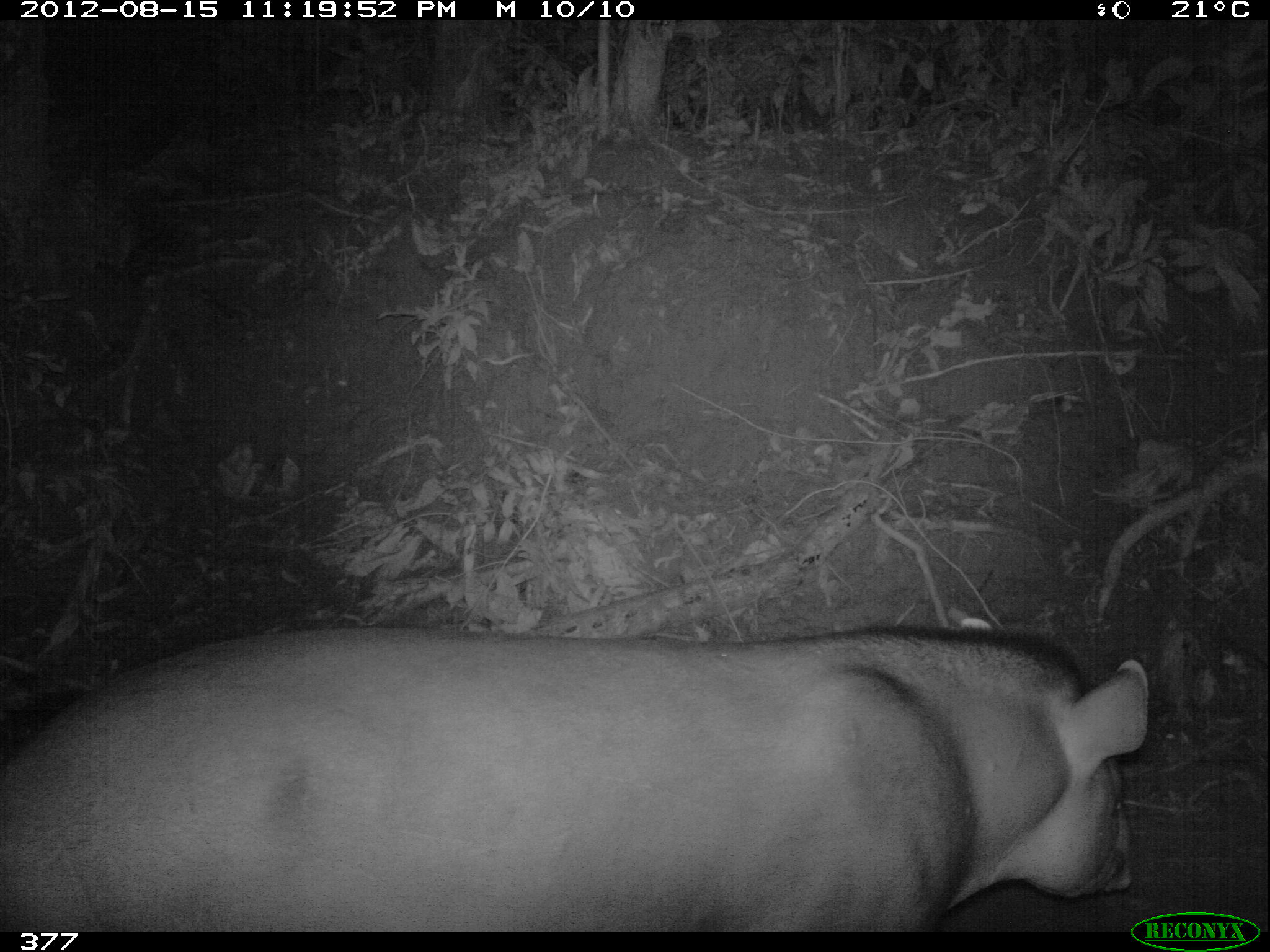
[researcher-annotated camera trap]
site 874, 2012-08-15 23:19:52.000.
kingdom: Animalia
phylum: Chordata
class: Mammalia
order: Perissodactyla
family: Tapiridae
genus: Tapirus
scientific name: Tapirus terrestris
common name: south american tapir